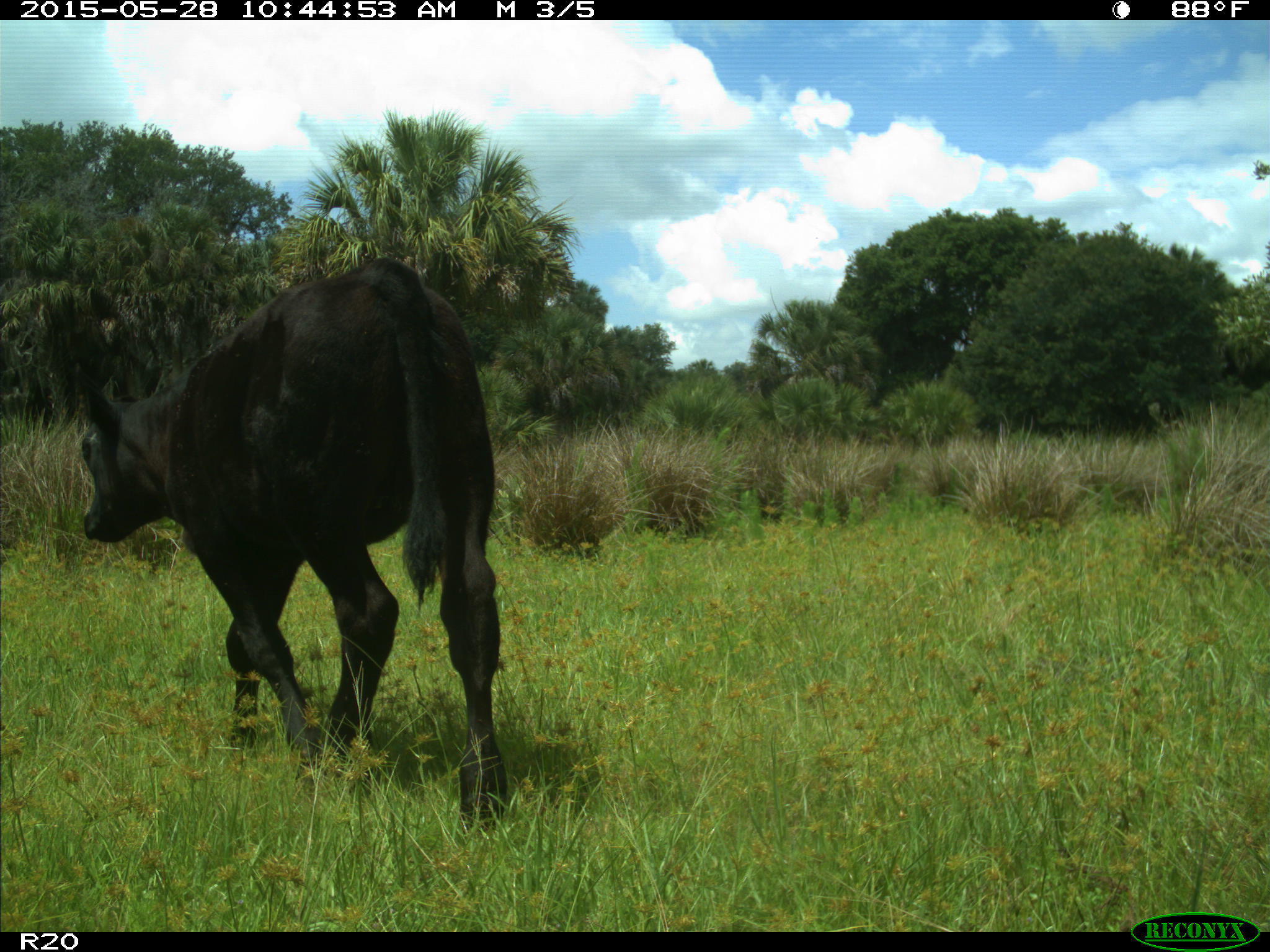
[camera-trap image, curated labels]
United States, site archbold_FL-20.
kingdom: Animalia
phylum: Chordata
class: Mammalia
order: Artiodactyla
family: Bovidae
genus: Bos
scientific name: Bos taurus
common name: domestic cow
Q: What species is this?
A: Bos taurus (domestic cow).